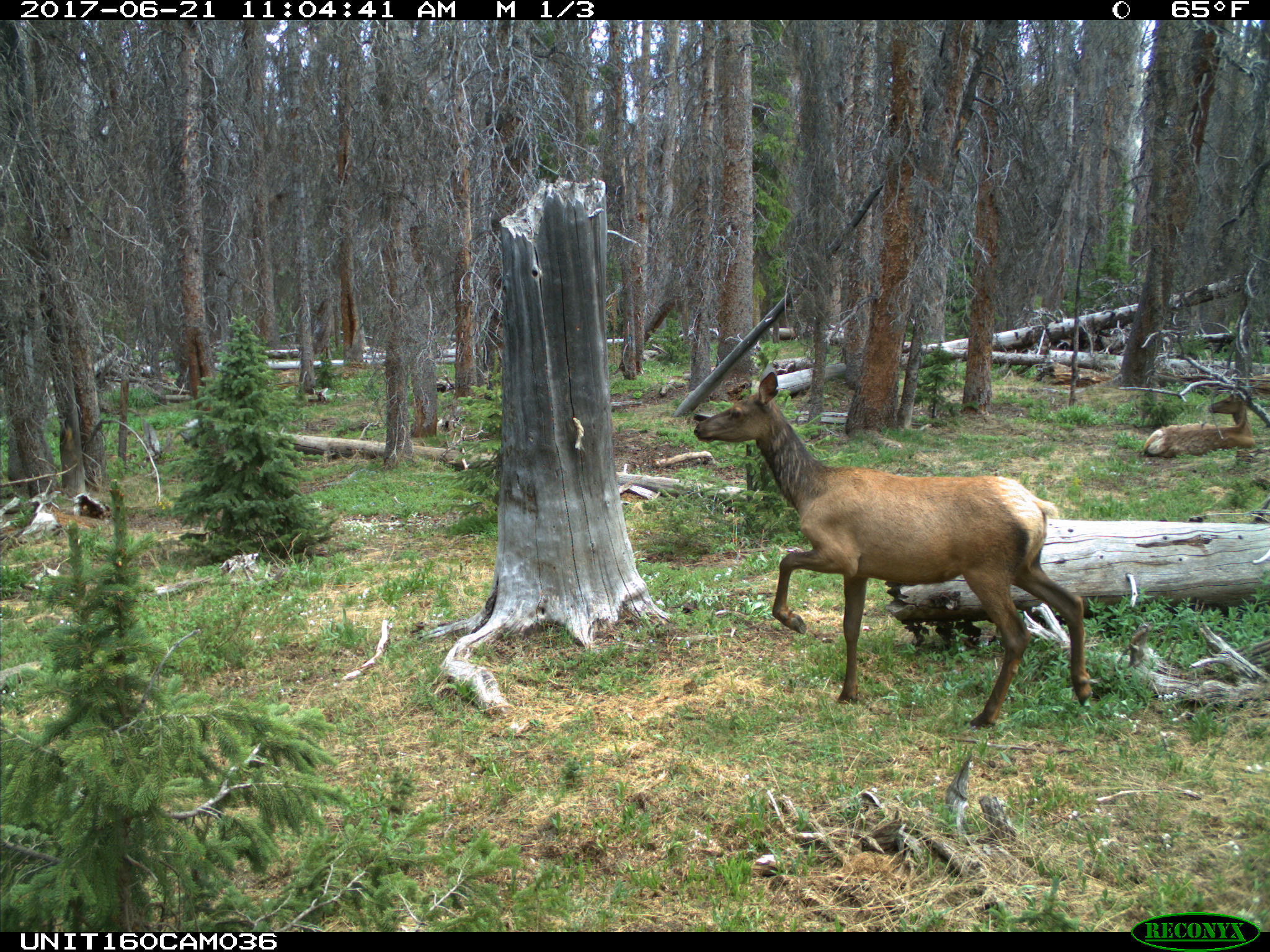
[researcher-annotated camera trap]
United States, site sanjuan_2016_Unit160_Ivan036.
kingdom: Animalia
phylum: Chordata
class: Mammalia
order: Artiodactyla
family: Cervidae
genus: Cervus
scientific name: Cervus elaphus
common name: red deer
Cervus elaphus (red deer).